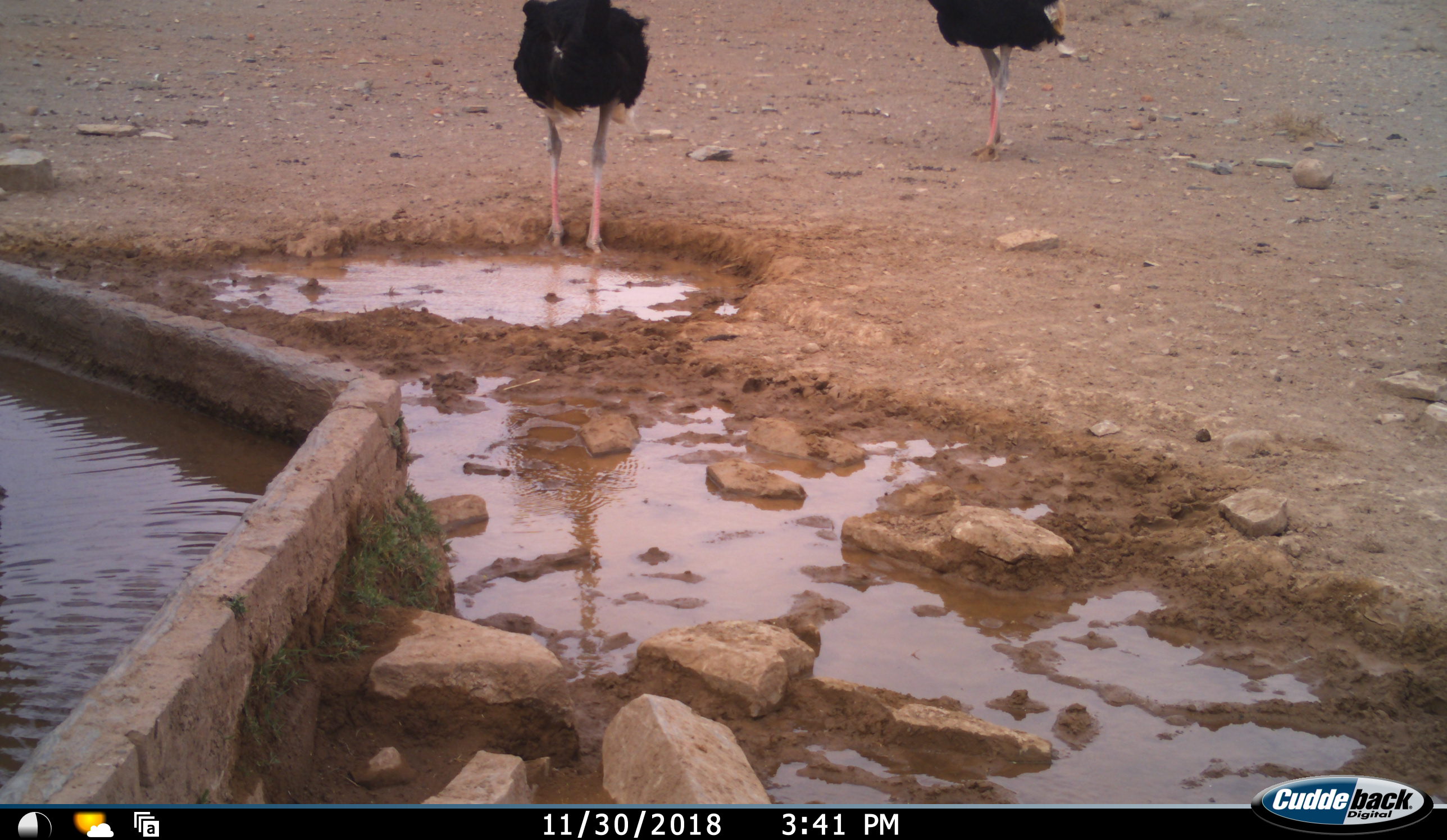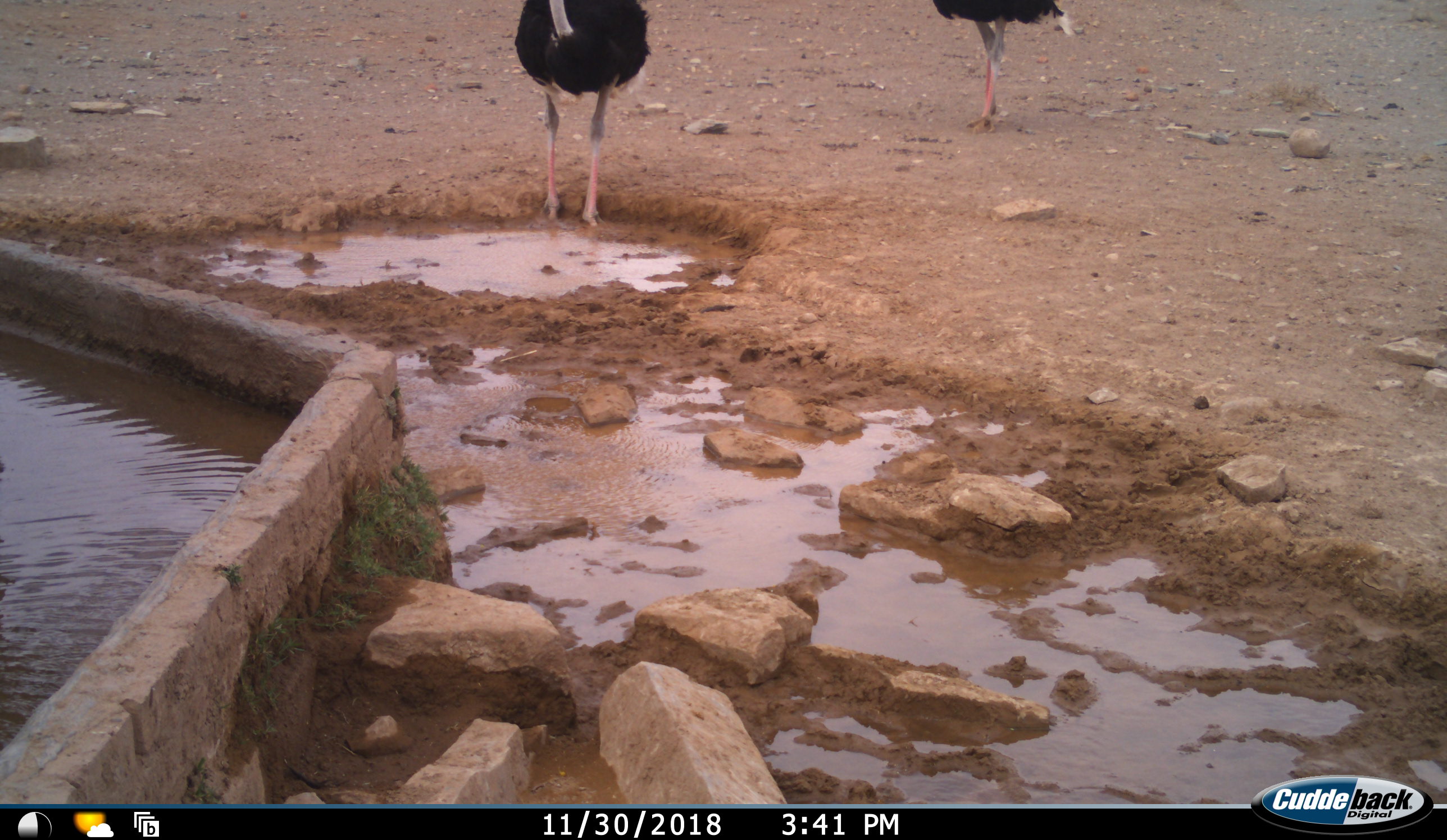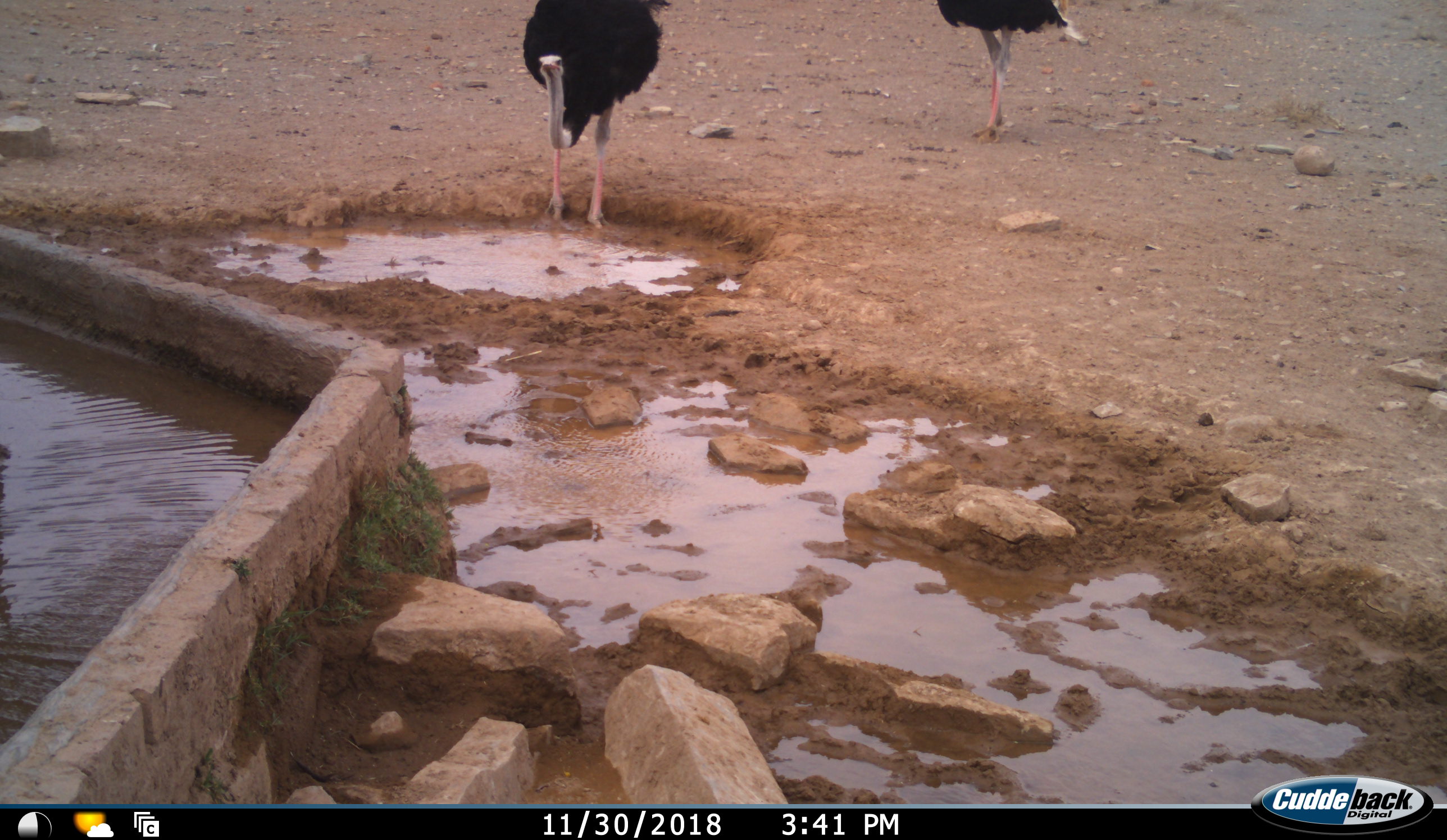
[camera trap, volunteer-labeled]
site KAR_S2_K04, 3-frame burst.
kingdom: Animalia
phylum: Chordata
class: Aves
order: Struthioniformes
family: Struthionidae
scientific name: Struthionidae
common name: ostrich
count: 2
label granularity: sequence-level